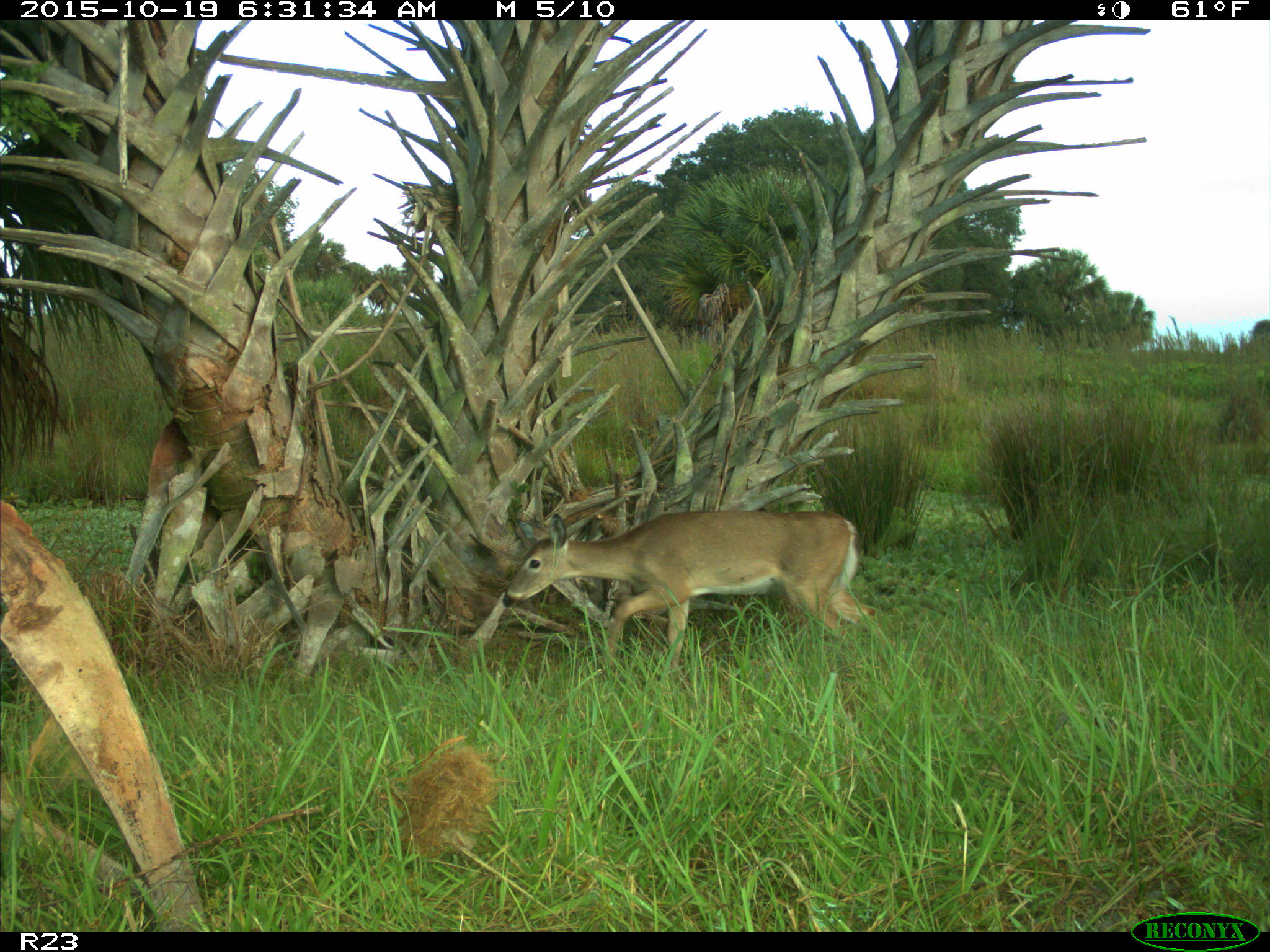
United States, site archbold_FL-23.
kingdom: Animalia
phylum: Chordata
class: Mammalia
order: Artiodactyla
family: Cervidae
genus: Odocoileus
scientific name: Odocoileus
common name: deer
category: unidentified deer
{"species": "unidentified deer (deer) (Odocoileus)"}